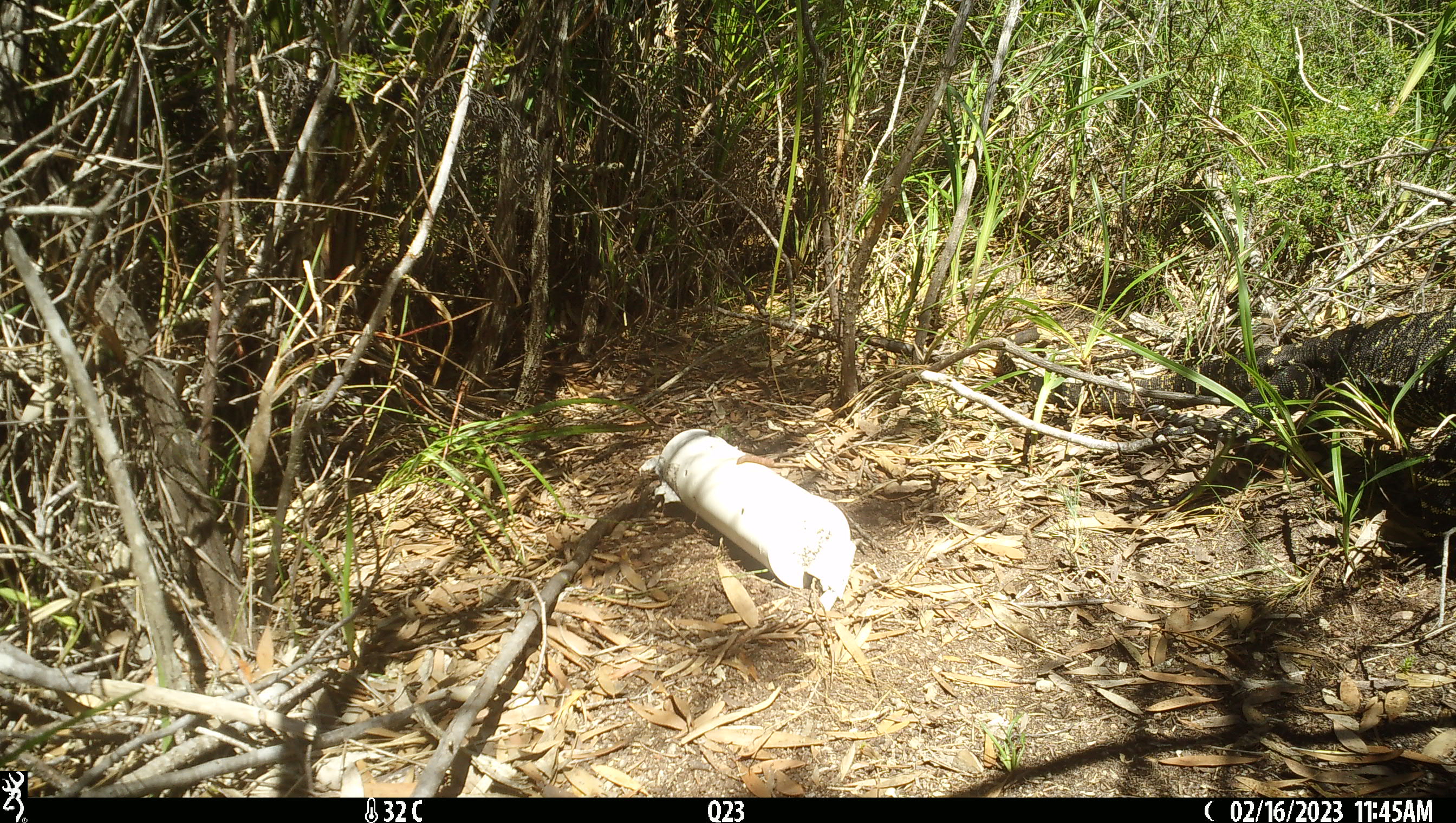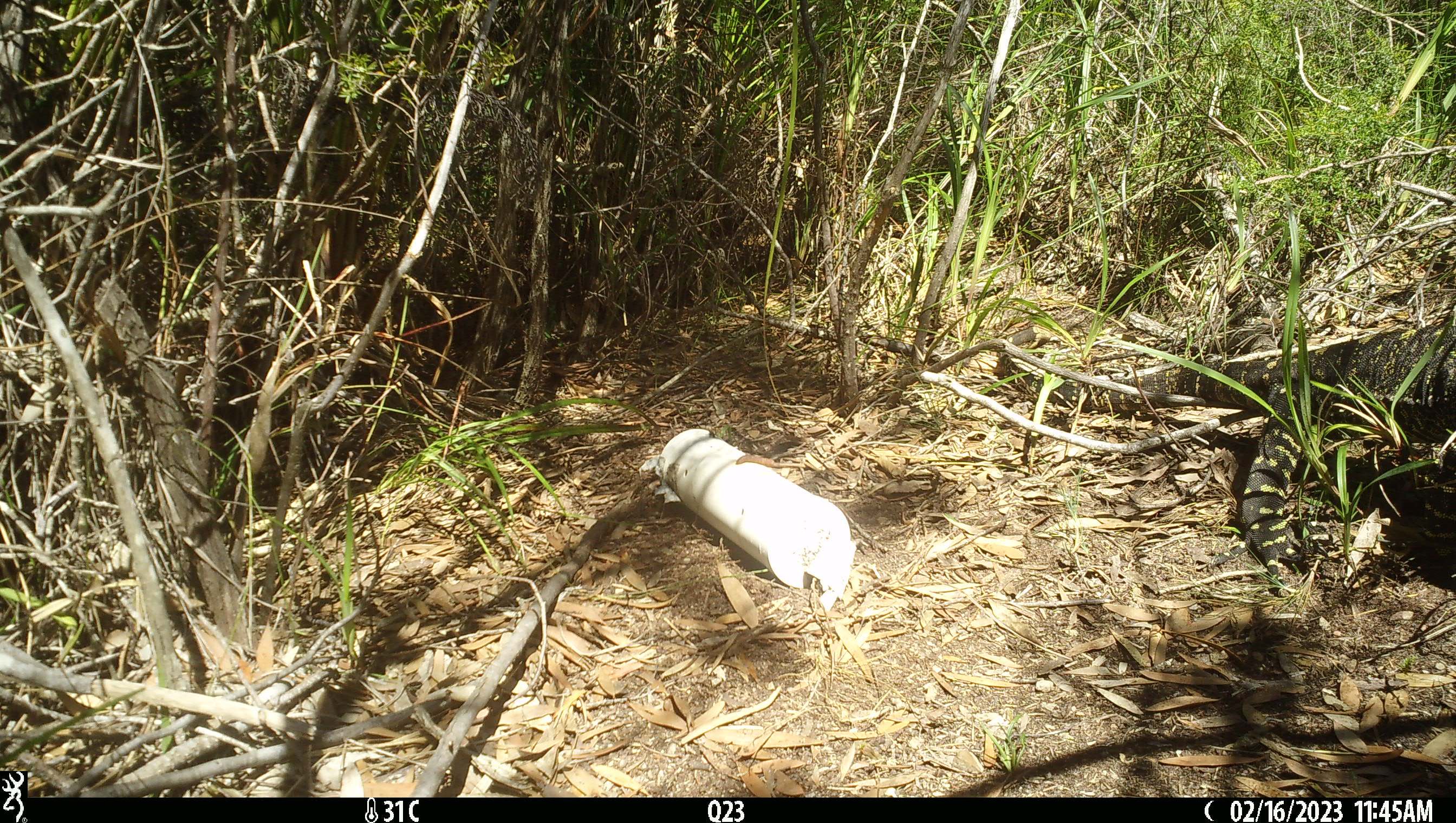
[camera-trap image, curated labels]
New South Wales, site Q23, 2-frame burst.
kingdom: Animalia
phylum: Chordata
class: Reptilia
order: Squamata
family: Varanidae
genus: Varanus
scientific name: Varanus varius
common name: lace monitor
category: goanna